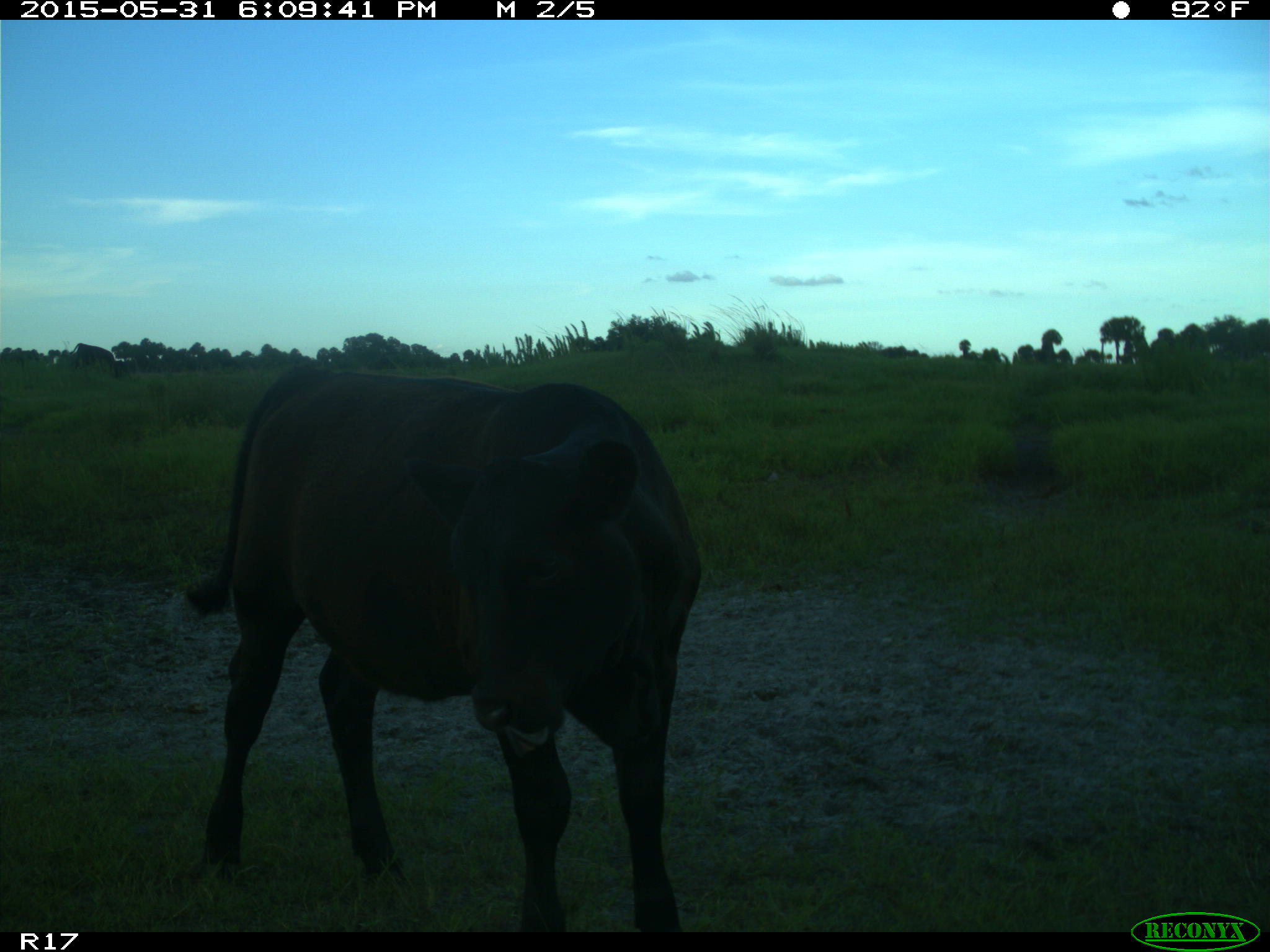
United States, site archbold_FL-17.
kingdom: Animalia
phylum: Chordata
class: Mammalia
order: Artiodactyla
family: Bovidae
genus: Bos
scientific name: Bos taurus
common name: domestic cow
Bos taurus (domestic cow).